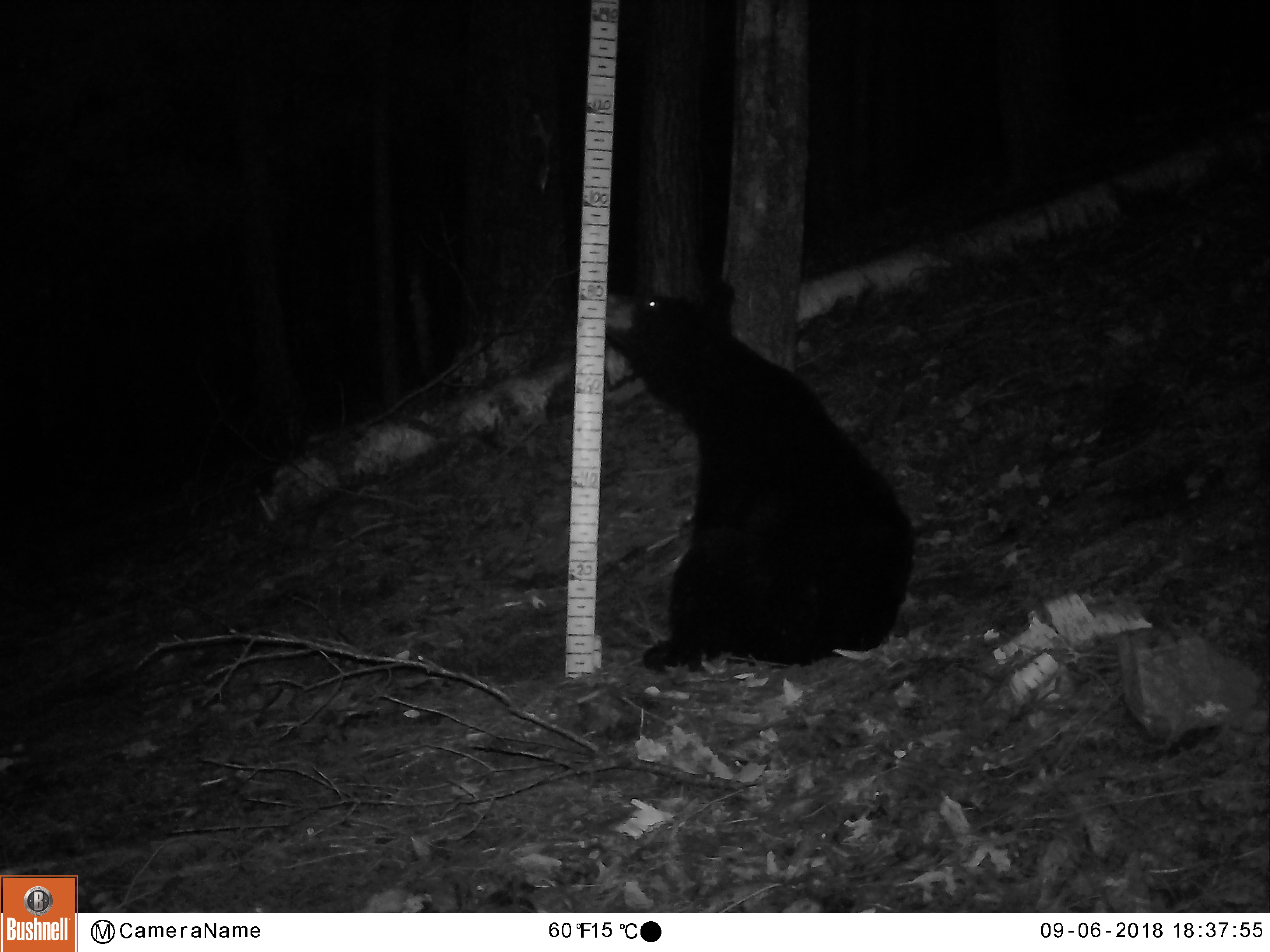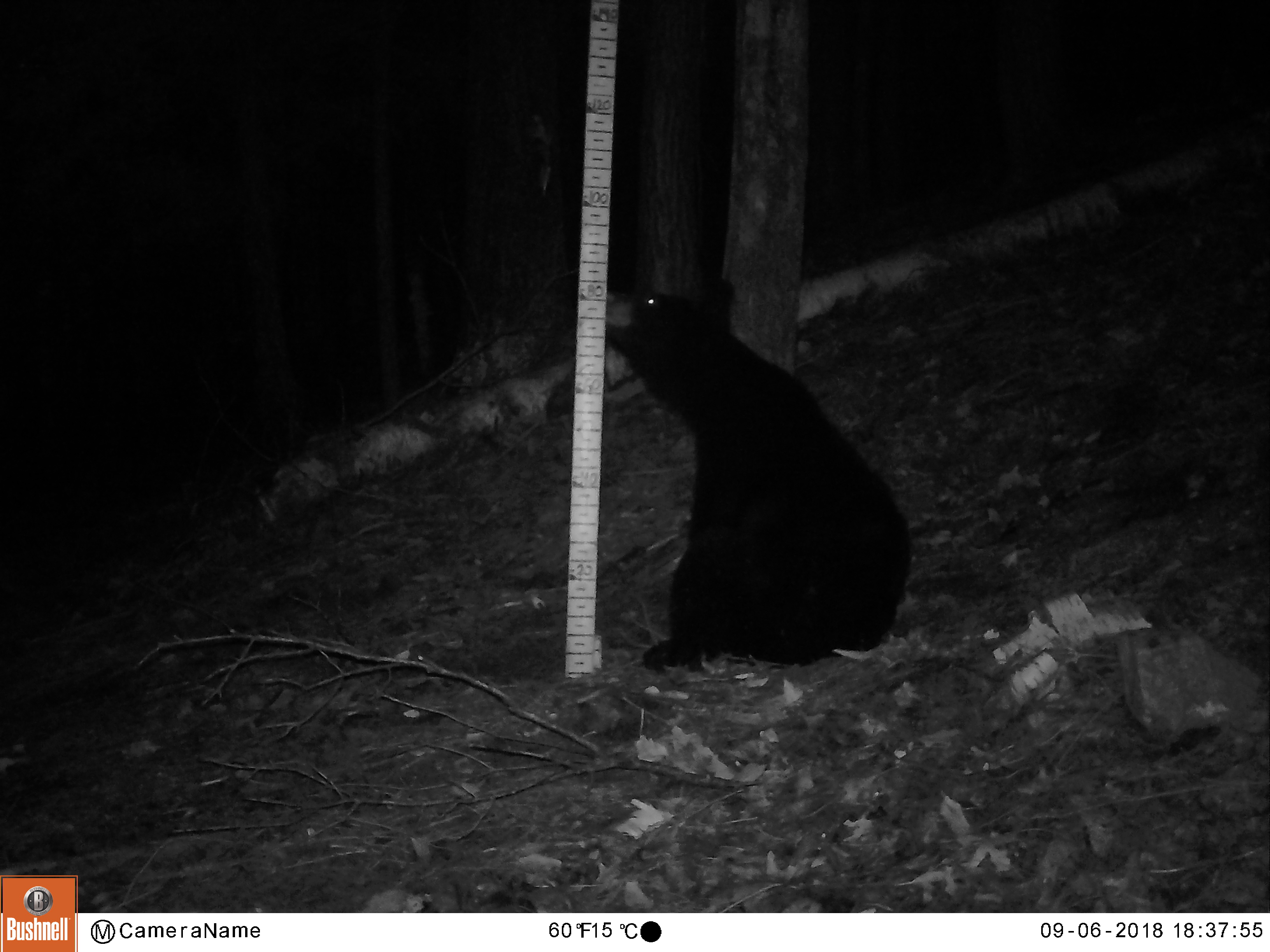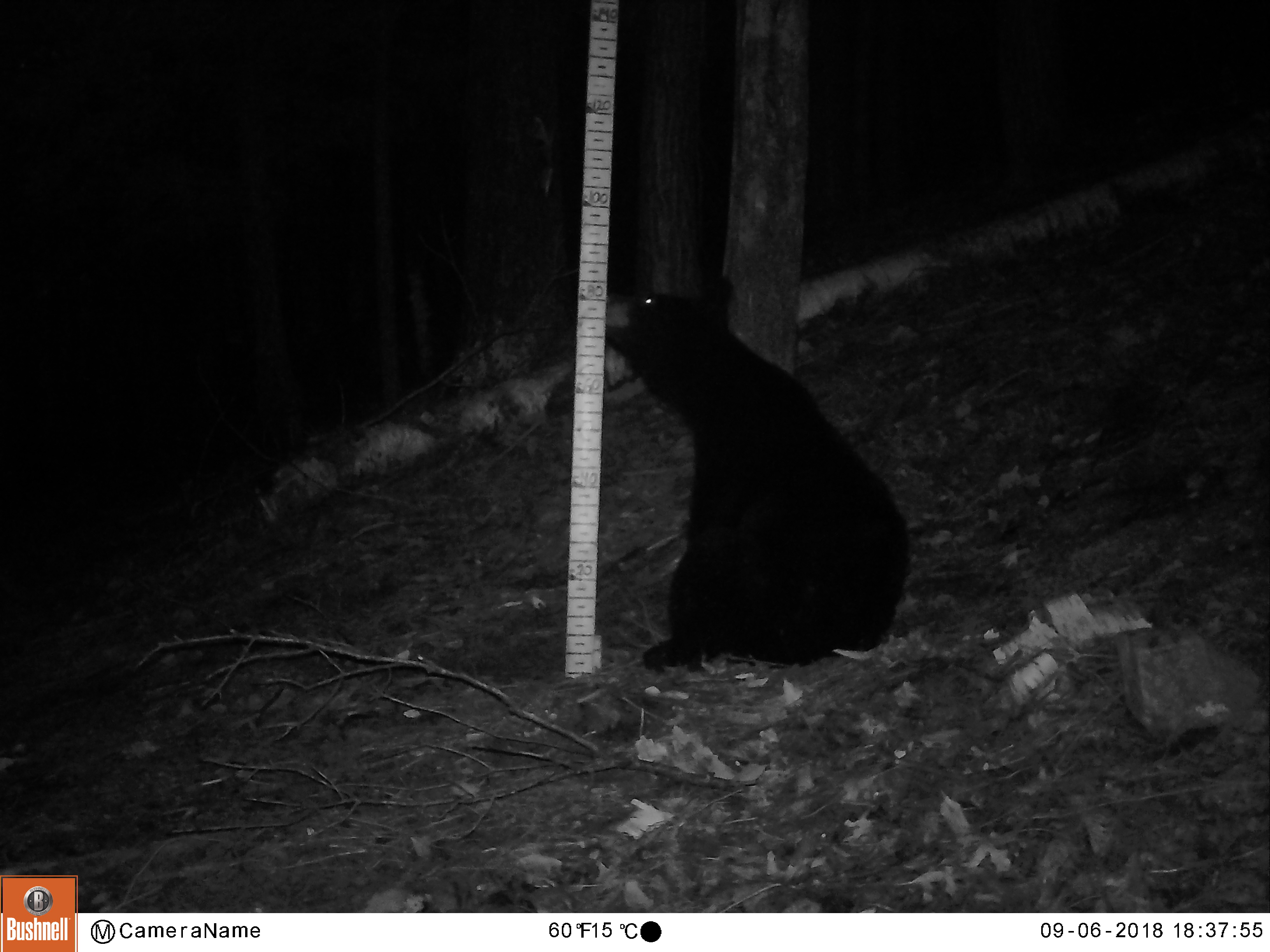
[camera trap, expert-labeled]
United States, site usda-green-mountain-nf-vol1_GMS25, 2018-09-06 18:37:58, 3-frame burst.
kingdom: Animalia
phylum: Chordata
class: Mammalia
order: Carnivora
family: Ursidae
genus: Ursus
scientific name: Ursus americanus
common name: black bear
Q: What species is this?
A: Black bear (Ursus americanus).